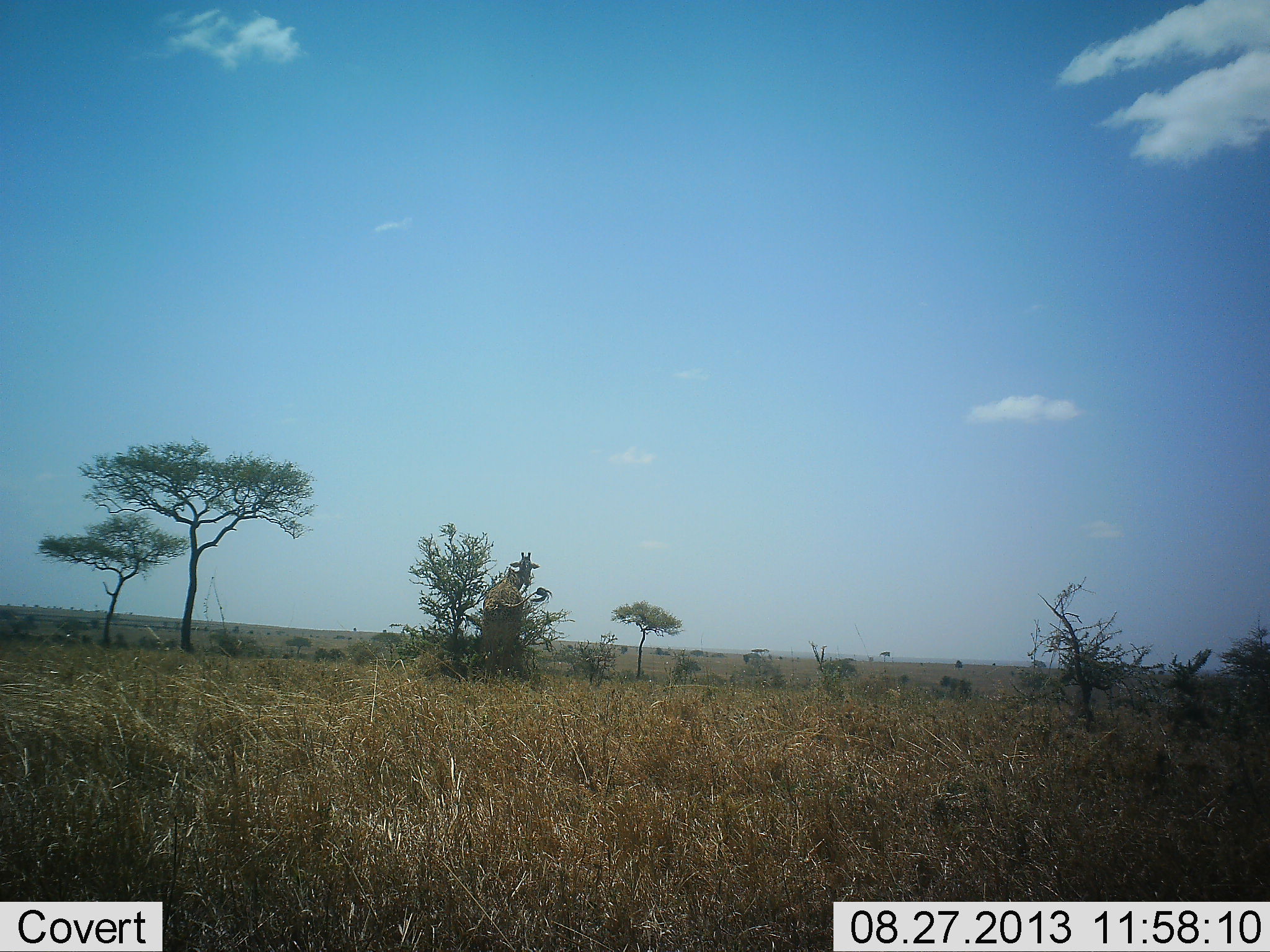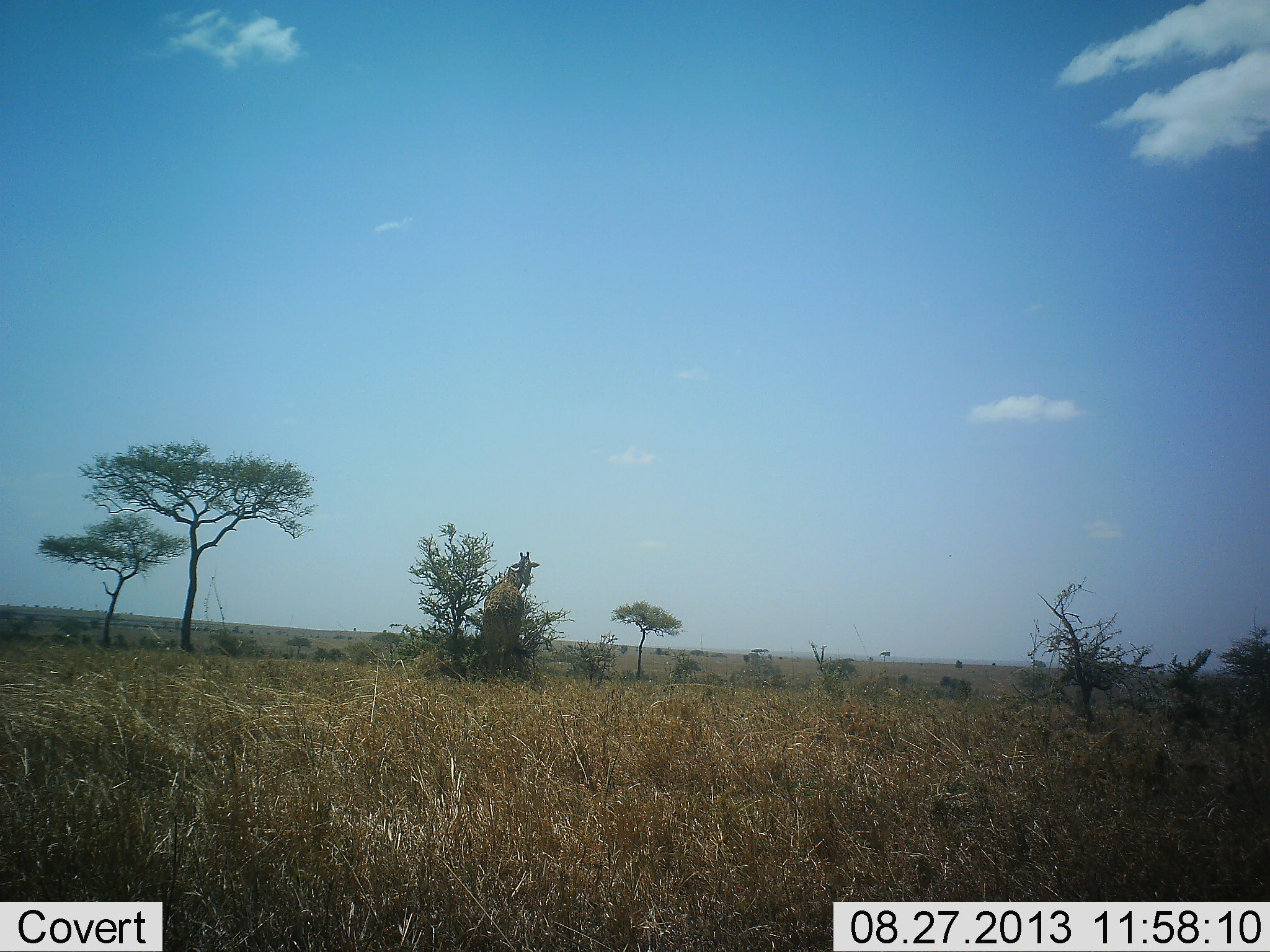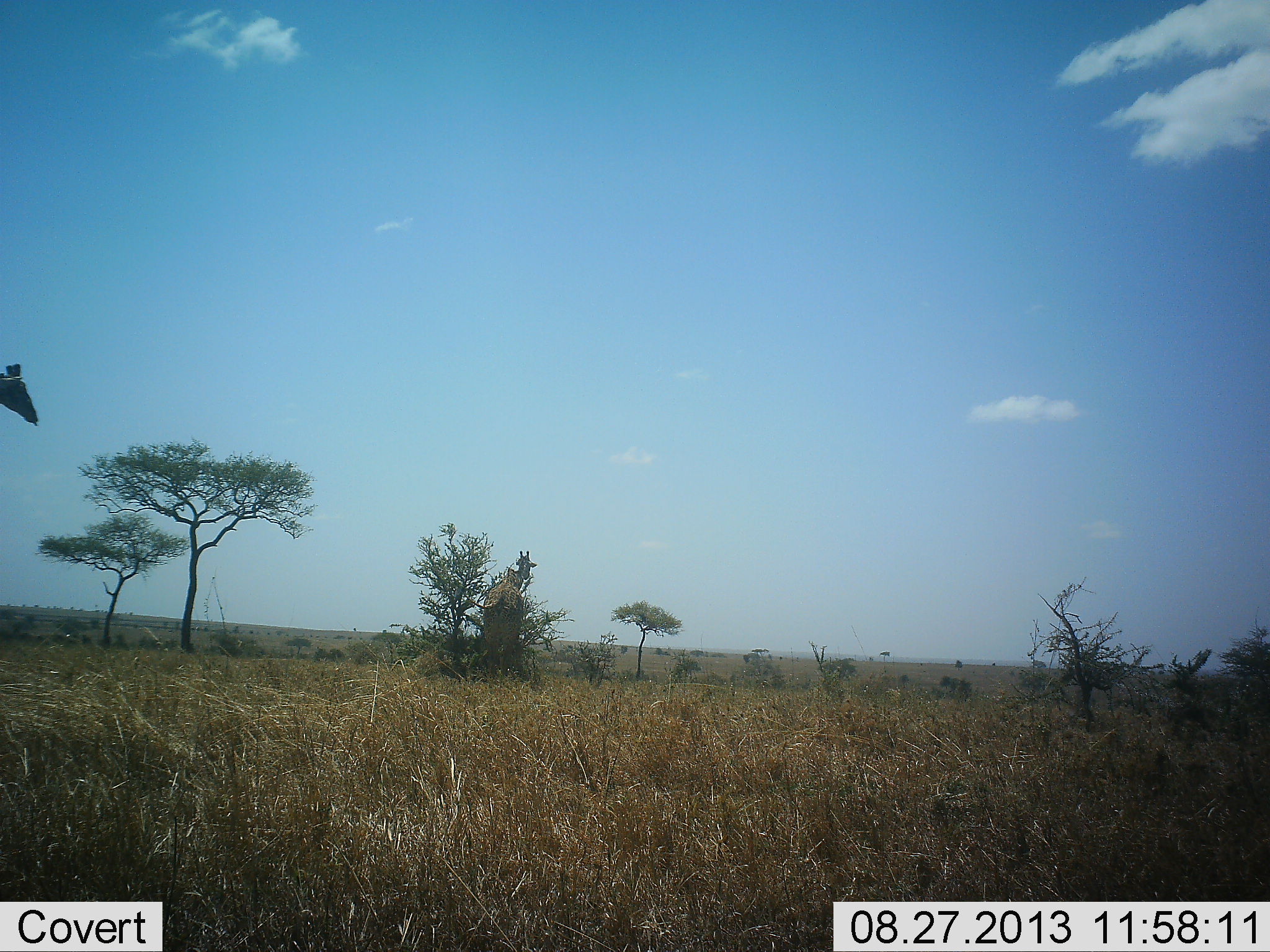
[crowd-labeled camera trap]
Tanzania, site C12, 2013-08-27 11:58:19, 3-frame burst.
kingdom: Animalia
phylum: Chordata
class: Mammalia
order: Artiodactyla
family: Giraffidae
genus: Giraffa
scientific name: Giraffa camelopardalis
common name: giraffe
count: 2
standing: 60%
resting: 0%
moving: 70%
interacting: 0%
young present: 0%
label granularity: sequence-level